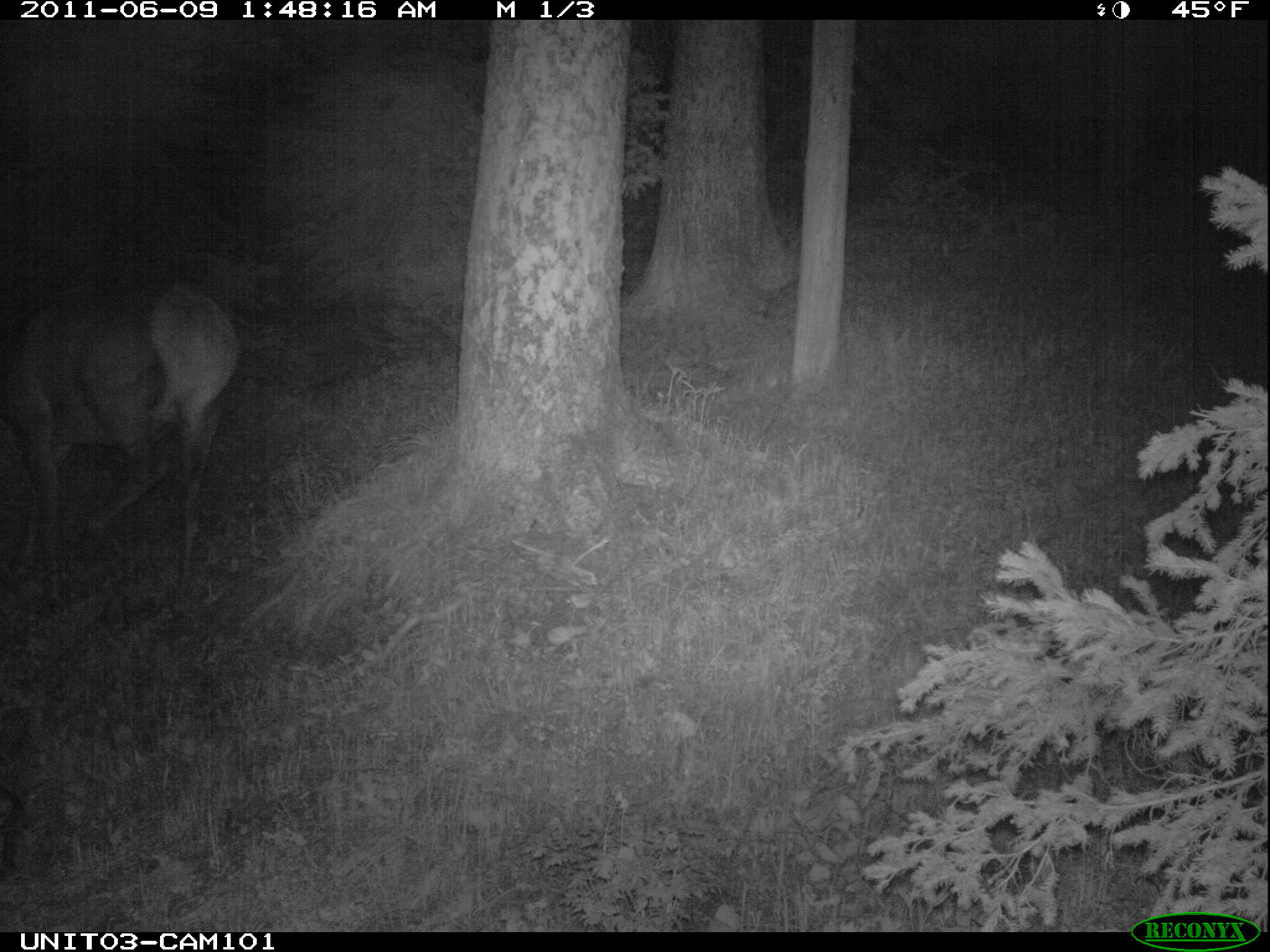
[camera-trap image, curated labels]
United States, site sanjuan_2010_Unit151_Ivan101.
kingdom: Animalia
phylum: Chordata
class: Mammalia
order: Artiodactyla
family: Cervidae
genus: Cervus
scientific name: Cervus elaphus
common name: red deer